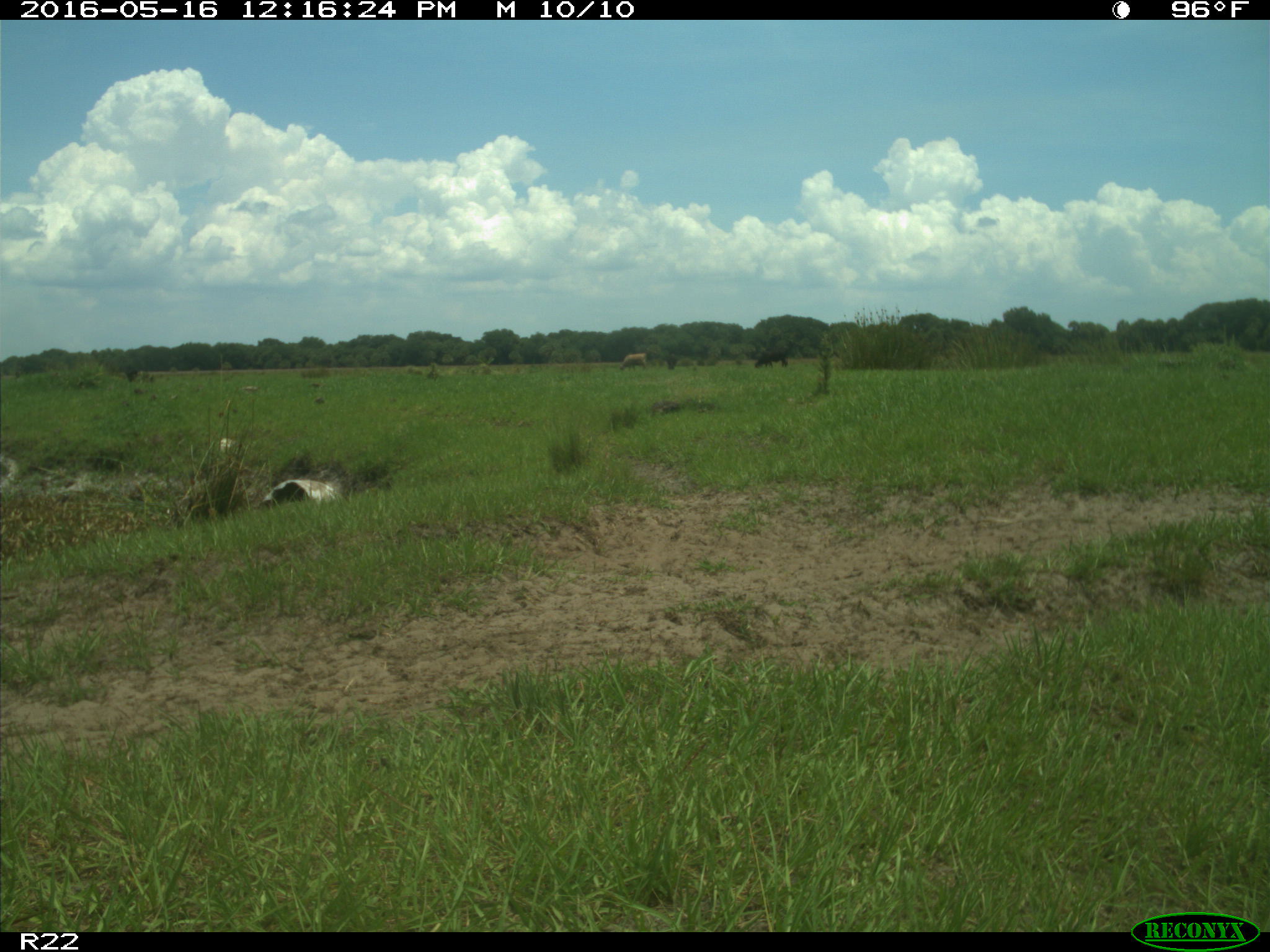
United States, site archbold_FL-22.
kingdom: Animalia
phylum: Chordata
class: Mammalia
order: Artiodactyla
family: Bovidae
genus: Bos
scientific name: Bos taurus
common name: domestic cow